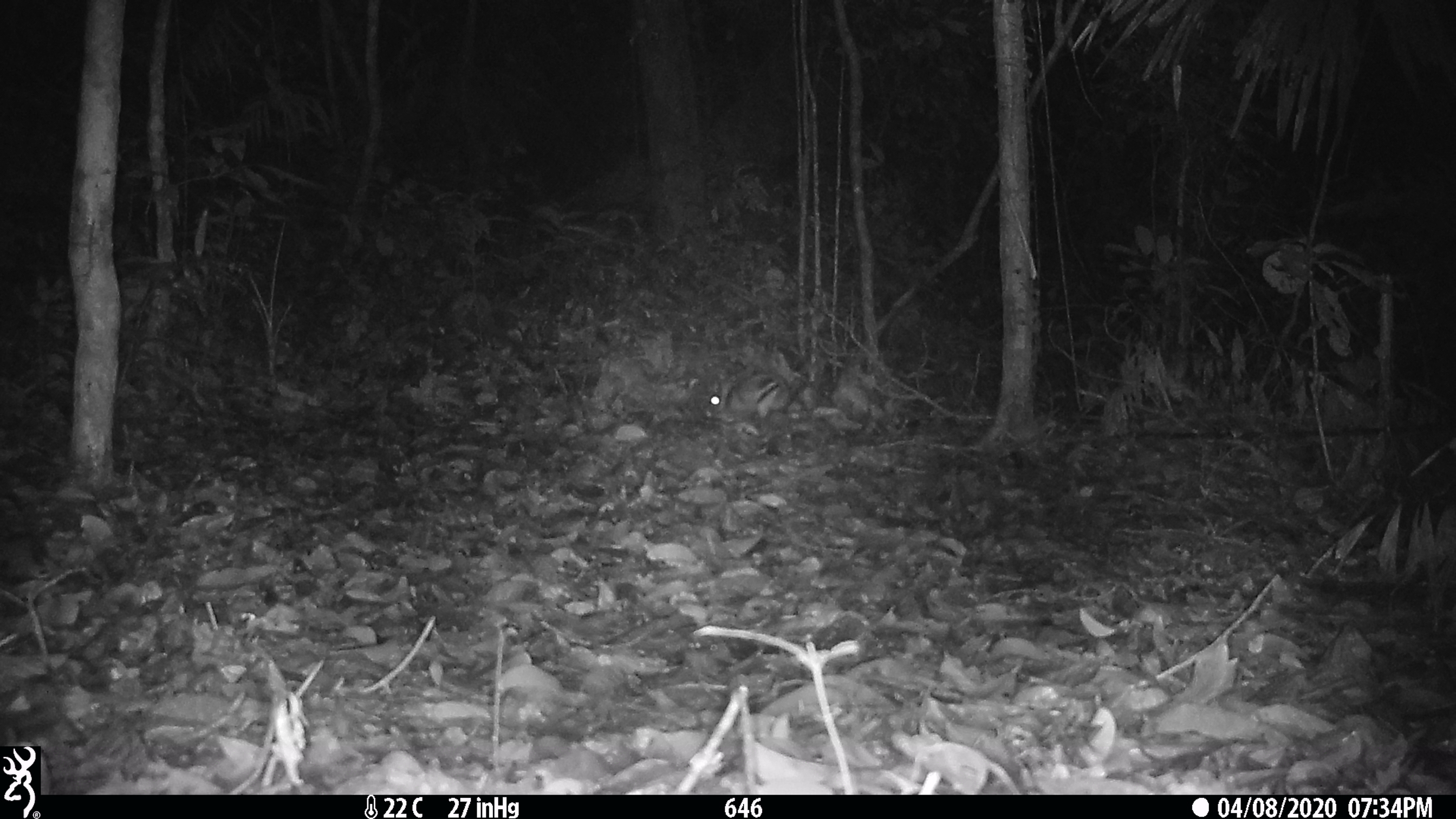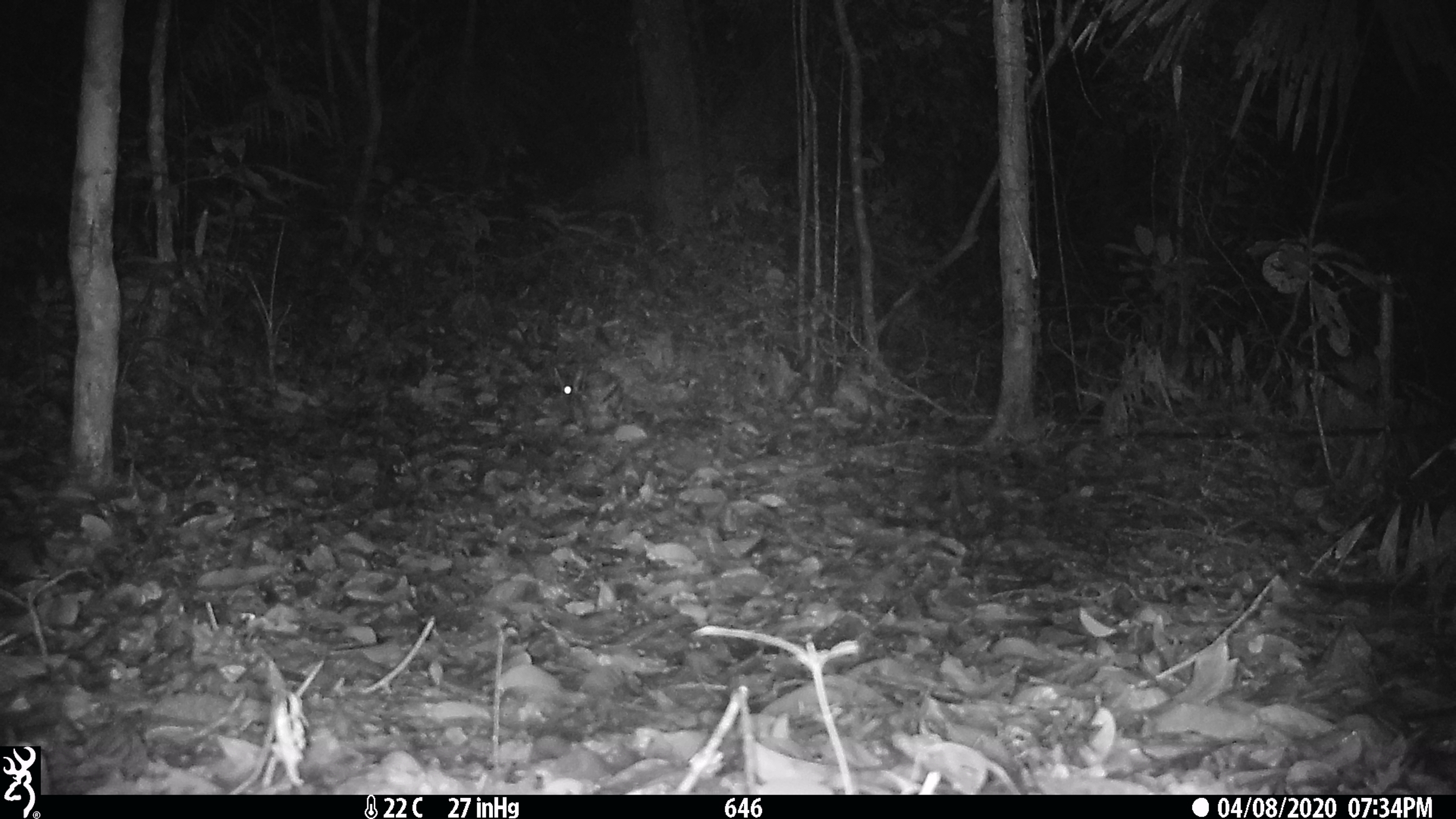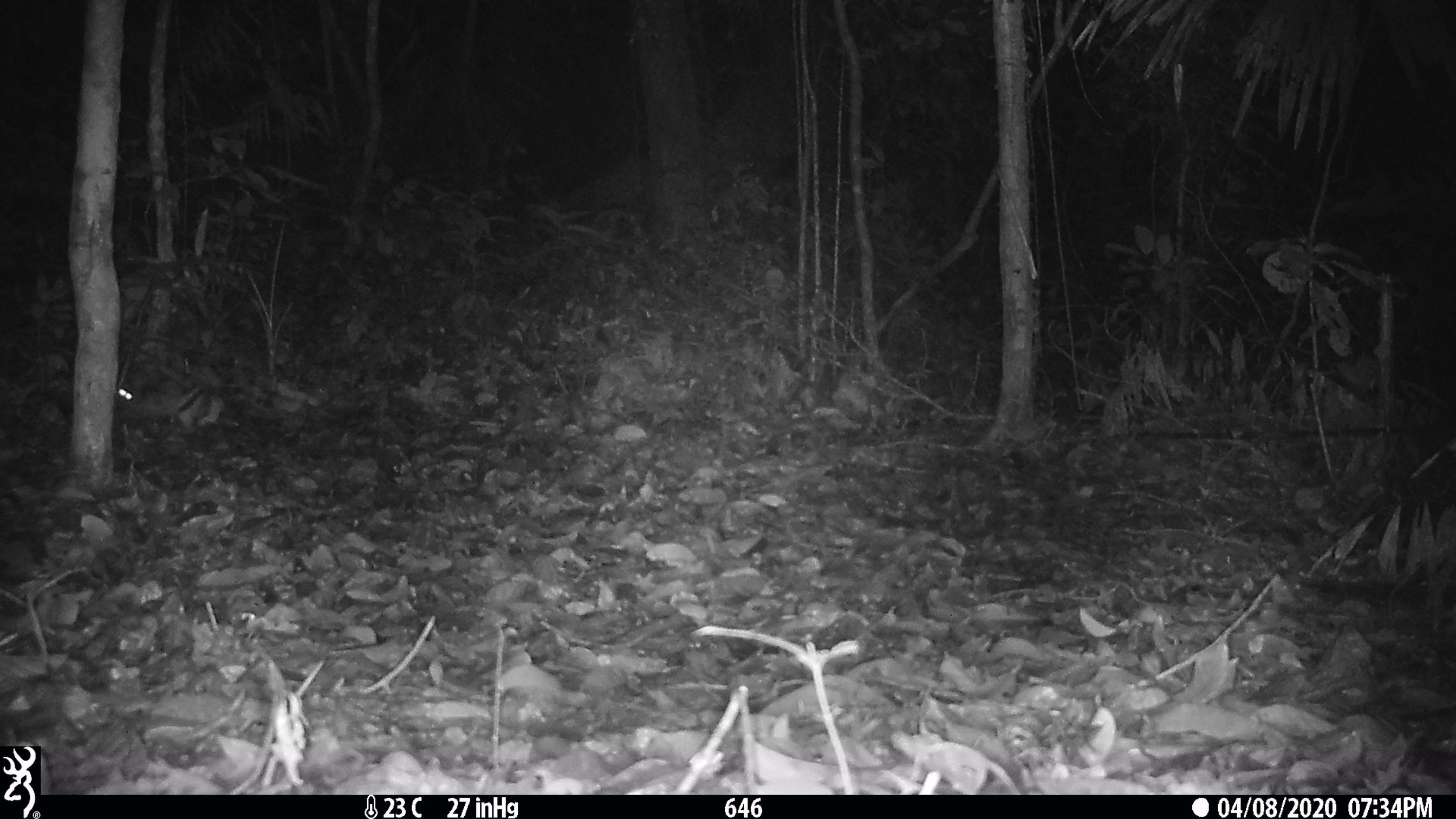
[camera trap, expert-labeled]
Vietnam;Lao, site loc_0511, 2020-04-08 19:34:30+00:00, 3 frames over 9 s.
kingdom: Animalia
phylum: Chordata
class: Mammalia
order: Lagomorpha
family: Leporidae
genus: Nesolagus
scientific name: Nesolagus timminsi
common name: annamite striped rabbit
Annamite striped rabbit (Nesolagus timminsi). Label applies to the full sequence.